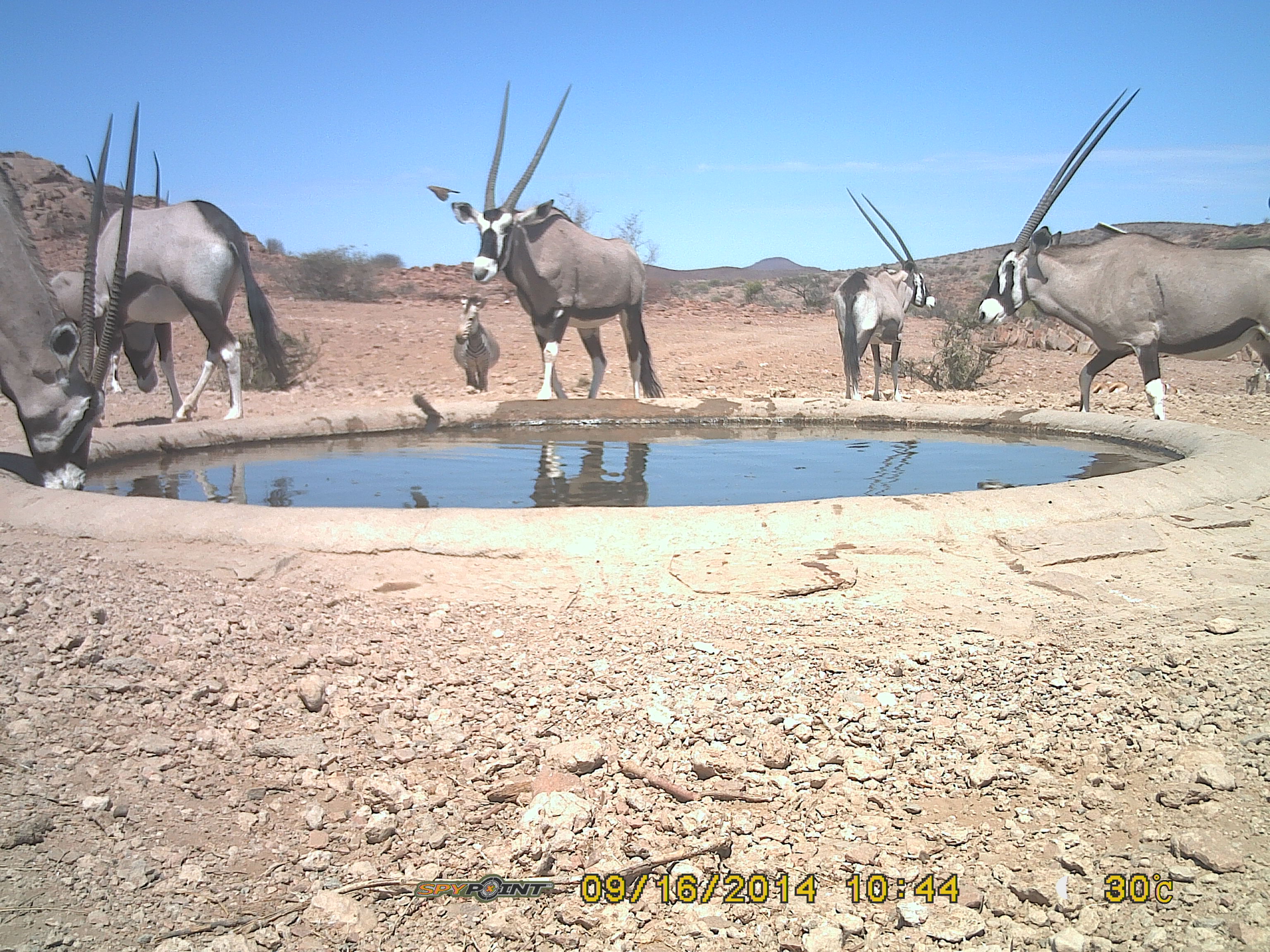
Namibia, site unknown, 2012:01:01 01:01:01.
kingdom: Animalia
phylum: Chordata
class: Mammalia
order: Artiodactyla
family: Bovidae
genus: Oryx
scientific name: Oryx gazella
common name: gemsbok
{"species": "Oryx gazella (gemsbok)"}